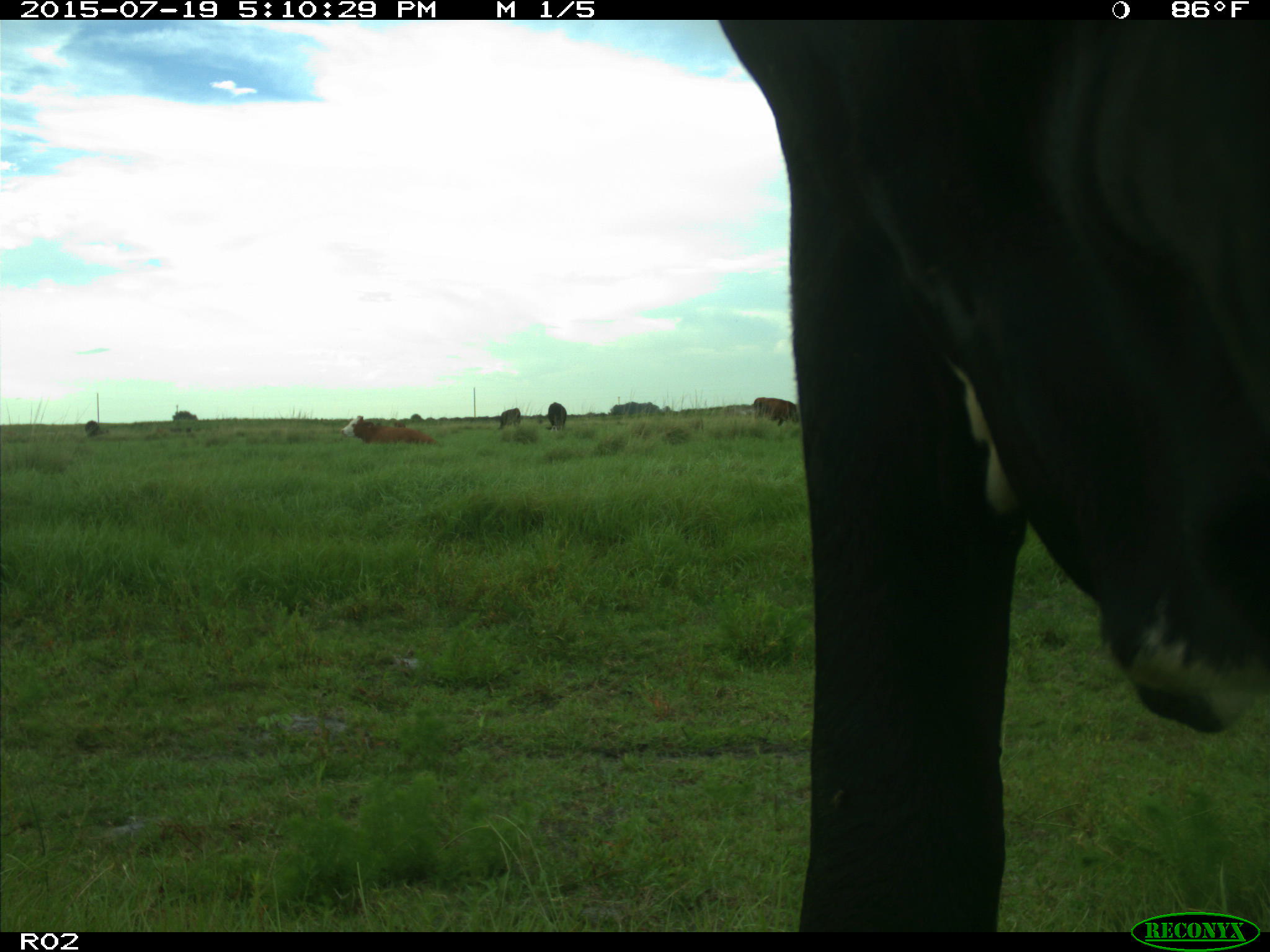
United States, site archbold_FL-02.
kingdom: Animalia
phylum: Chordata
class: Mammalia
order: Artiodactyla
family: Bovidae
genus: Bos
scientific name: Bos taurus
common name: domestic cow